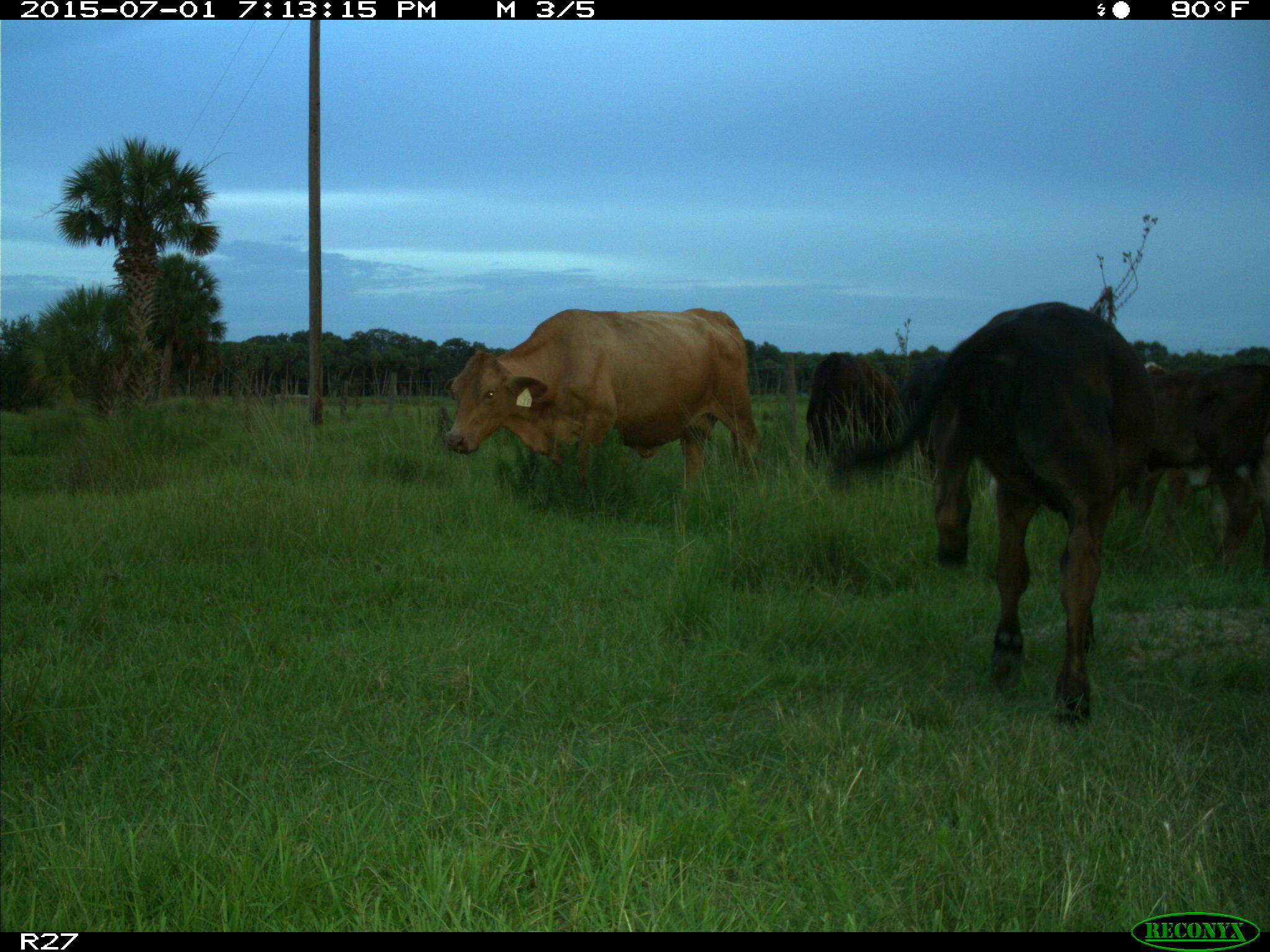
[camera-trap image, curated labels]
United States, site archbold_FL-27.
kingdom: Animalia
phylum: Chordata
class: Mammalia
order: Artiodactyla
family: Bovidae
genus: Bos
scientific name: Bos taurus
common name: domestic cow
Bos taurus (domestic cow).